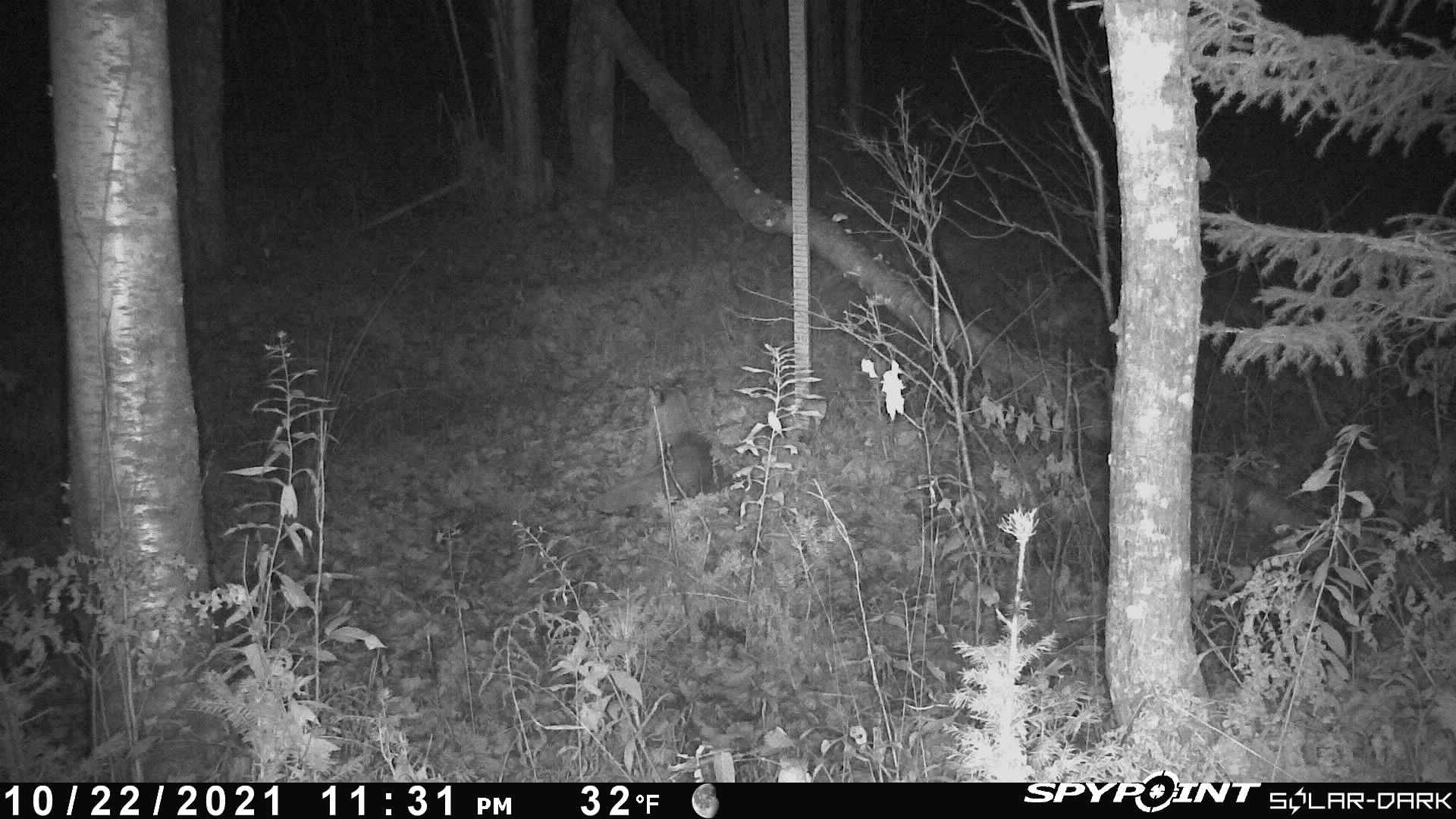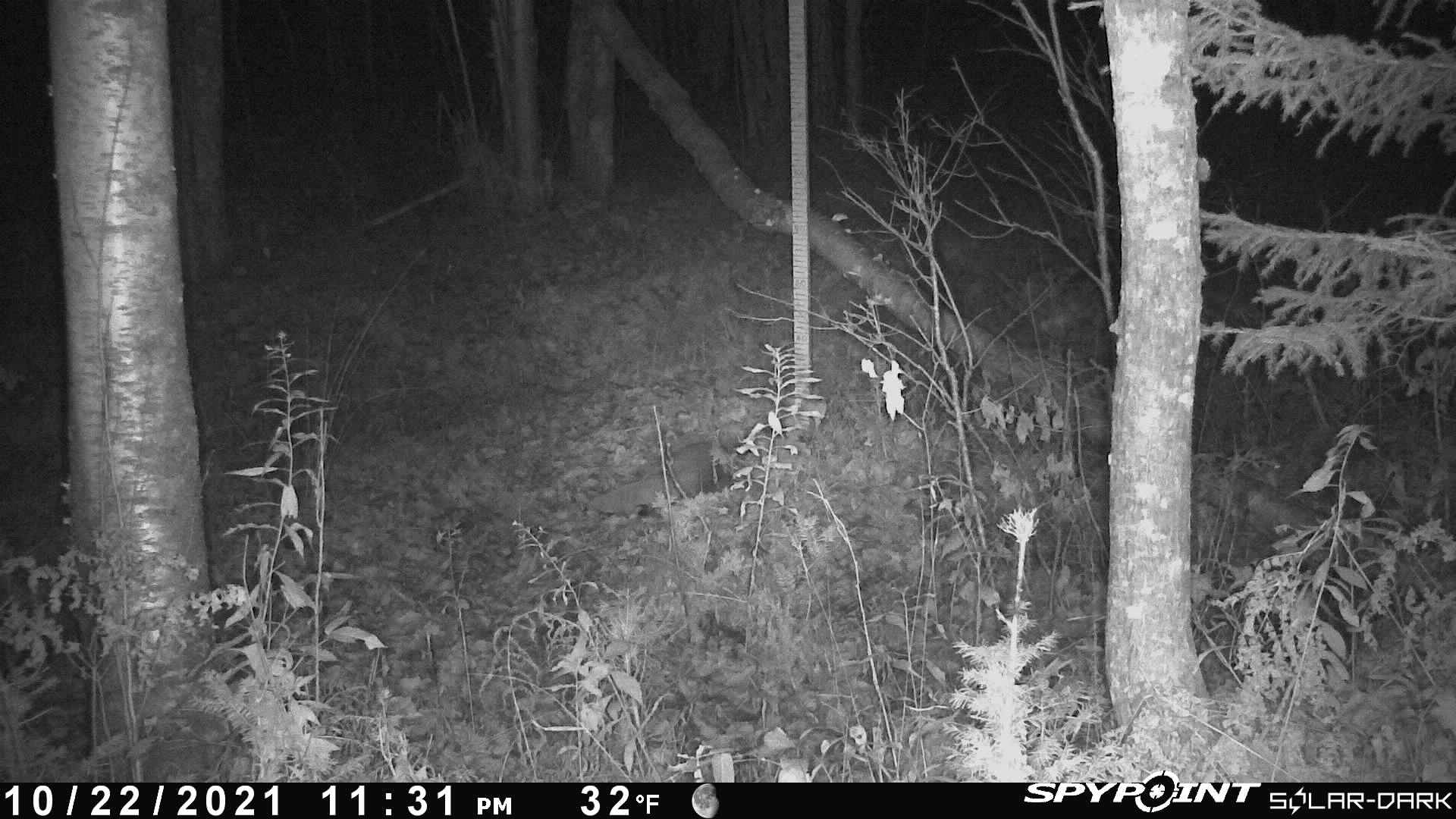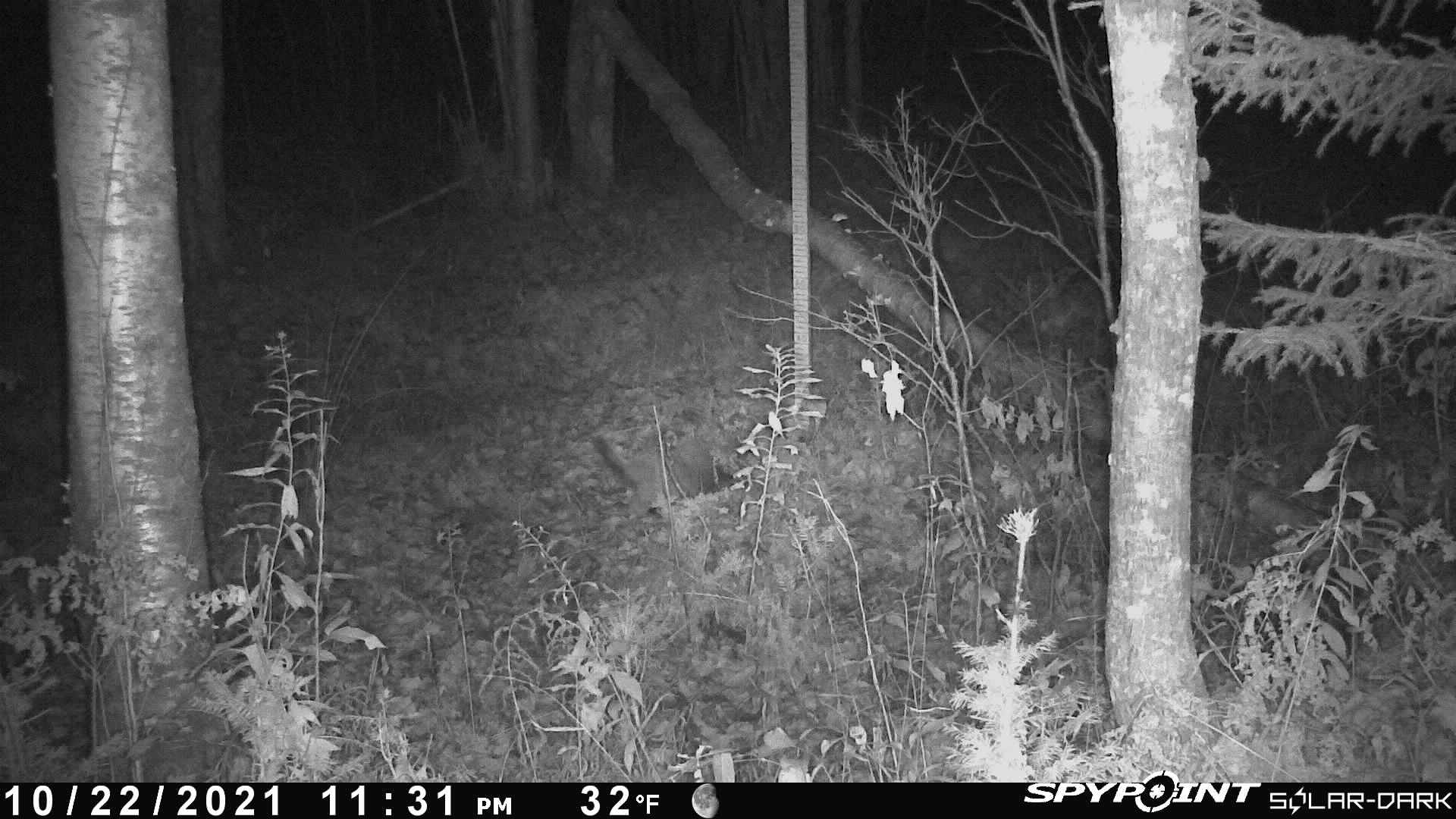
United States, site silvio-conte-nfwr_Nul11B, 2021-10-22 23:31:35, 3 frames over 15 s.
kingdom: Animalia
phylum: Chordata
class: Mammalia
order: Carnivora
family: Felidae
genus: Lynx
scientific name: Lynx rufus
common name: bobcat